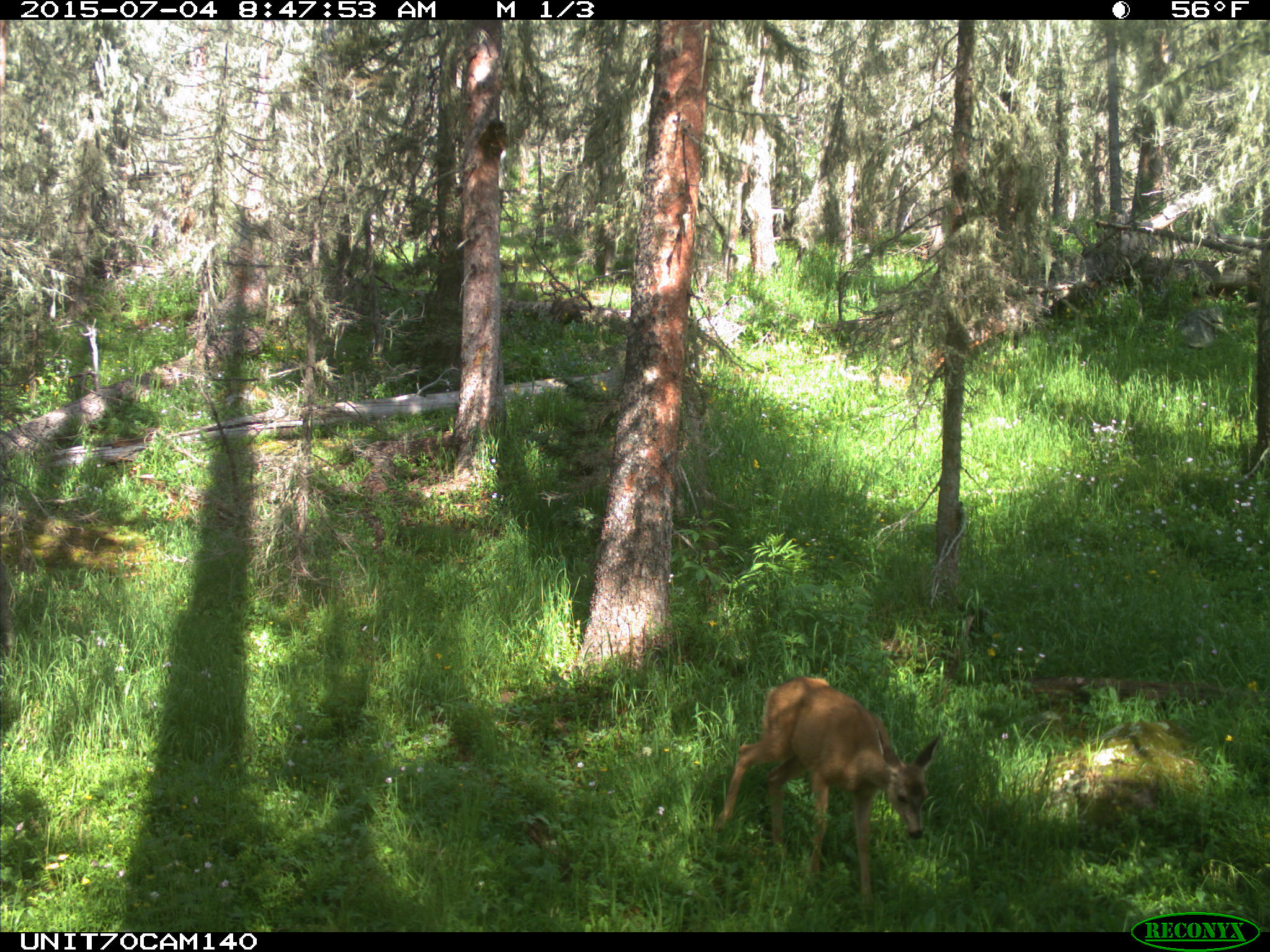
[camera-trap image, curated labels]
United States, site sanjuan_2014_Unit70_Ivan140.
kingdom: Animalia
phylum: Chordata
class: Mammalia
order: Artiodactyla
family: Cervidae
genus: Odocoileus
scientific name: Odocoileus hemionus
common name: mule deer